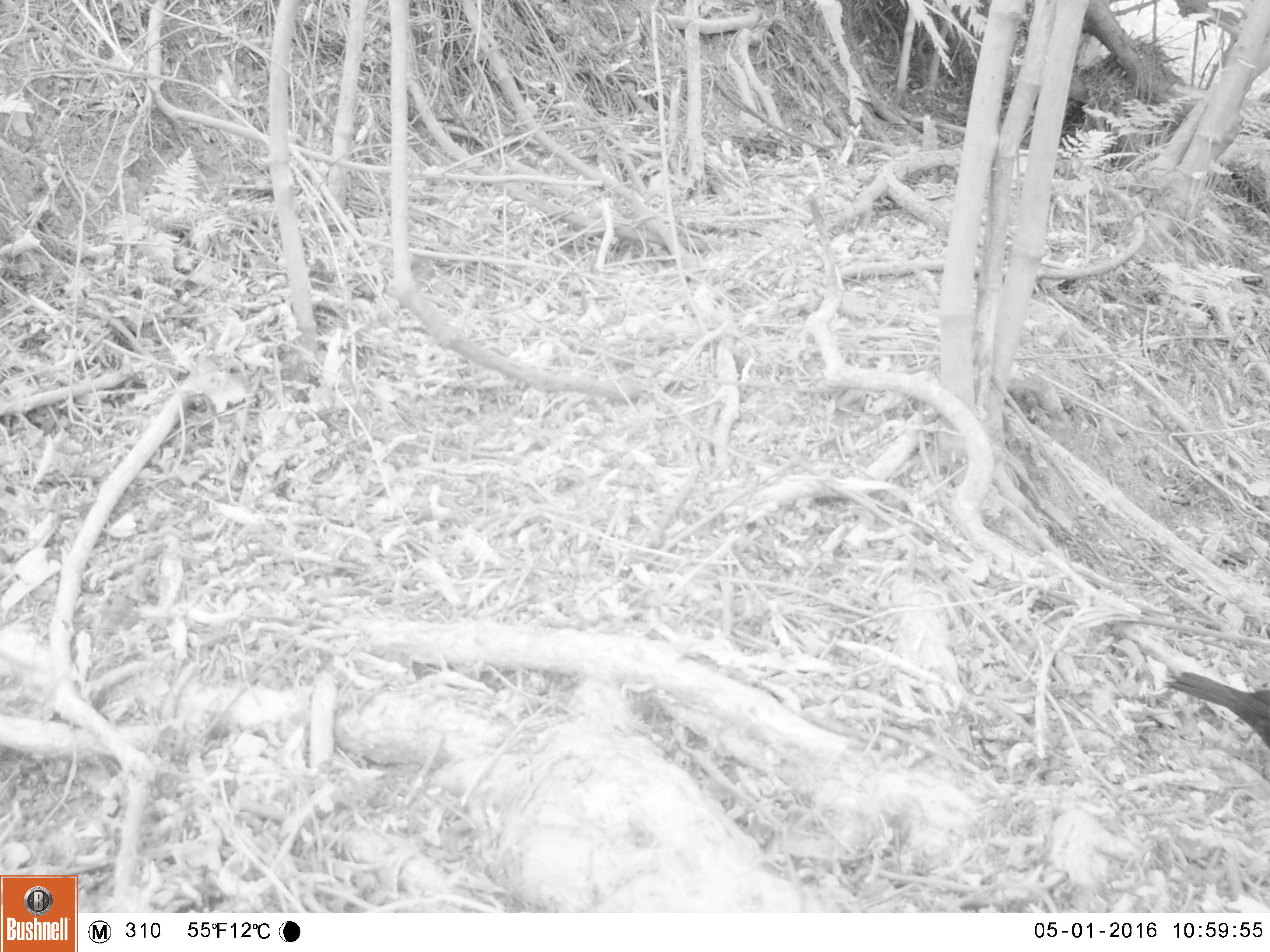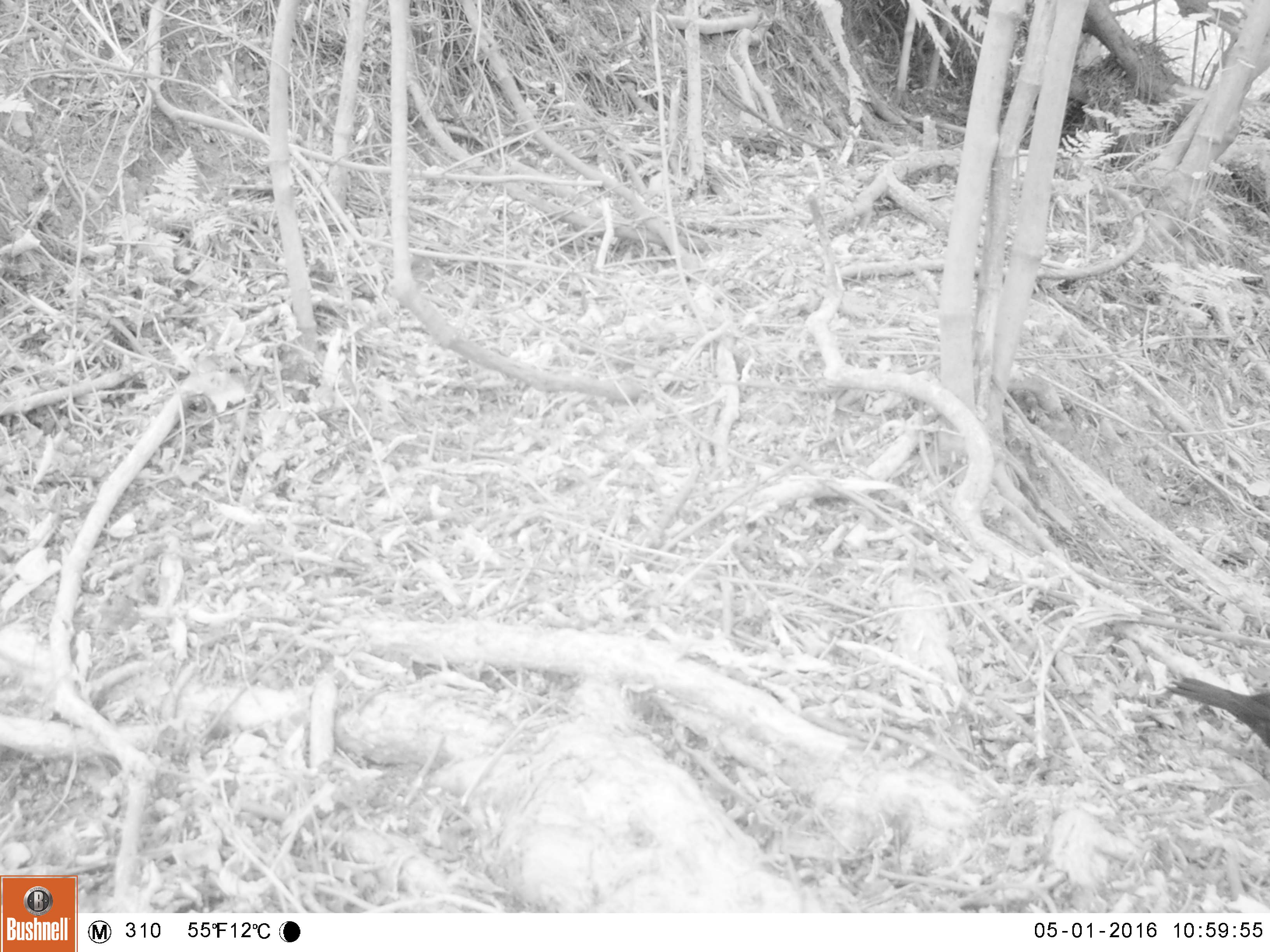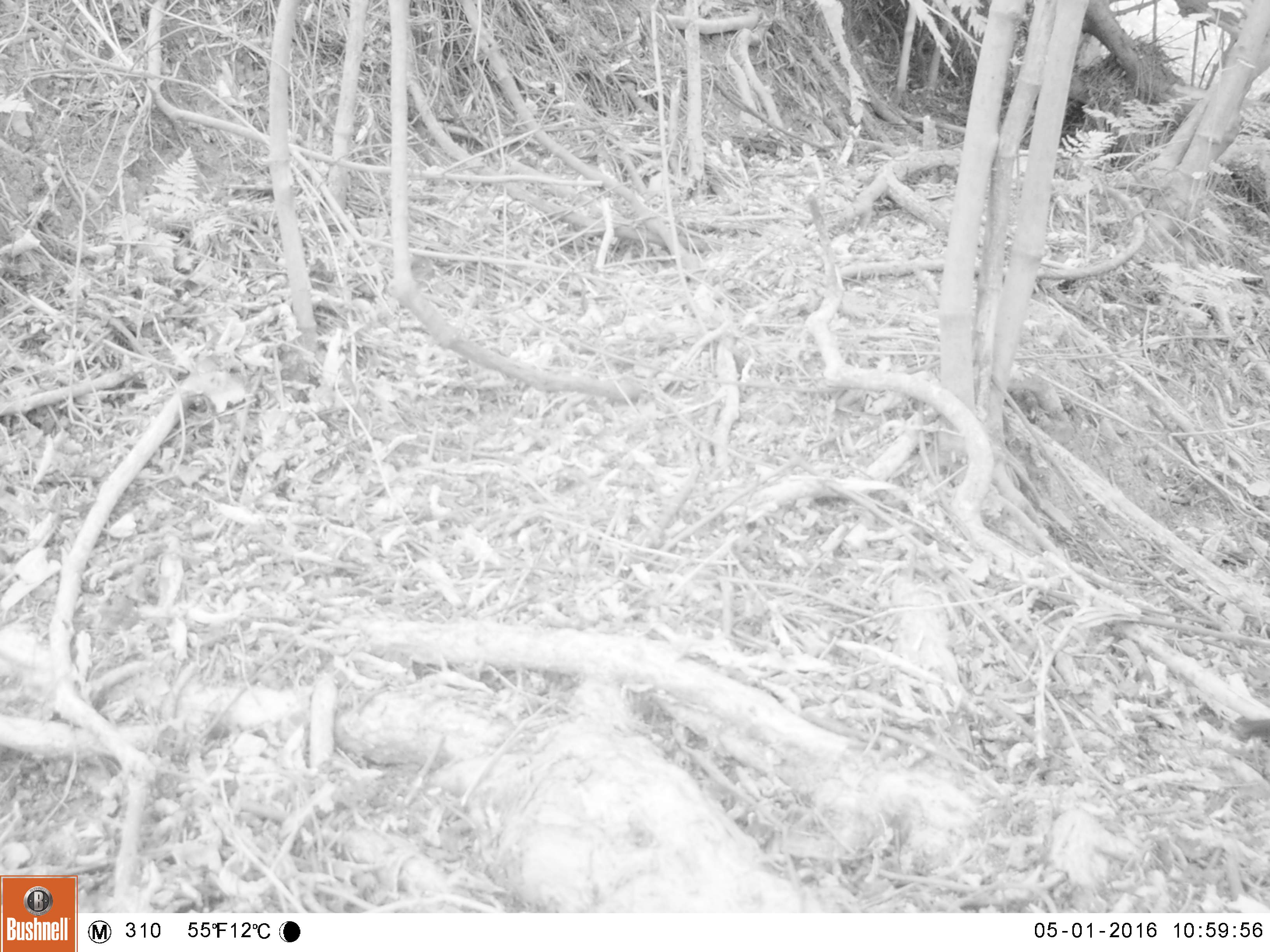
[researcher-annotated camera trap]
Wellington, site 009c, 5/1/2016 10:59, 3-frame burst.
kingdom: Animalia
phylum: Chordata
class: Aves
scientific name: Aves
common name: bird